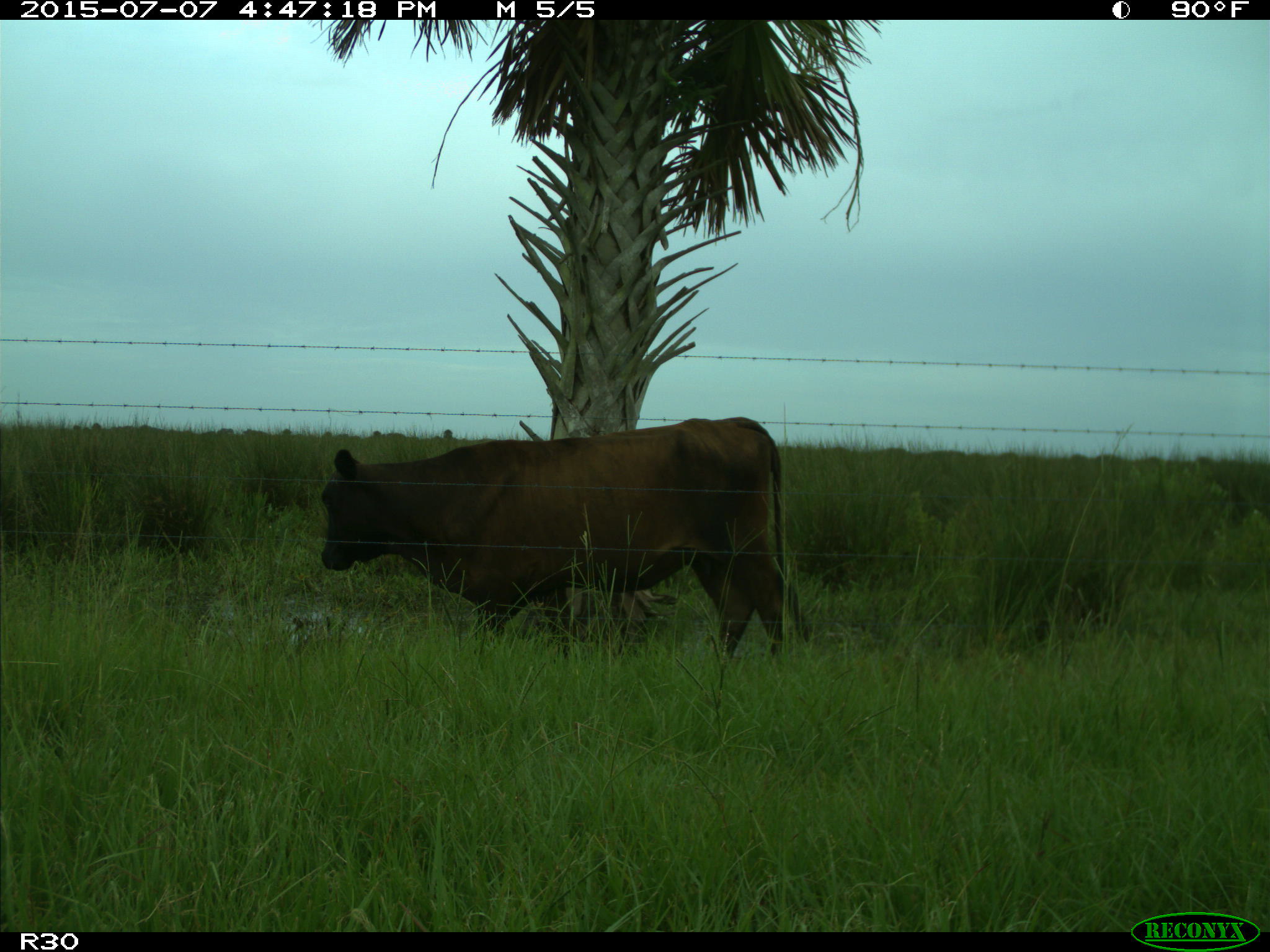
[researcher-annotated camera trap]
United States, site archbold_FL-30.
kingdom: Animalia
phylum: Chordata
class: Mammalia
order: Artiodactyla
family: Bovidae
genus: Bos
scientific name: Bos taurus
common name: domestic cow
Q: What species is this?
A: Bos taurus (domestic cow).